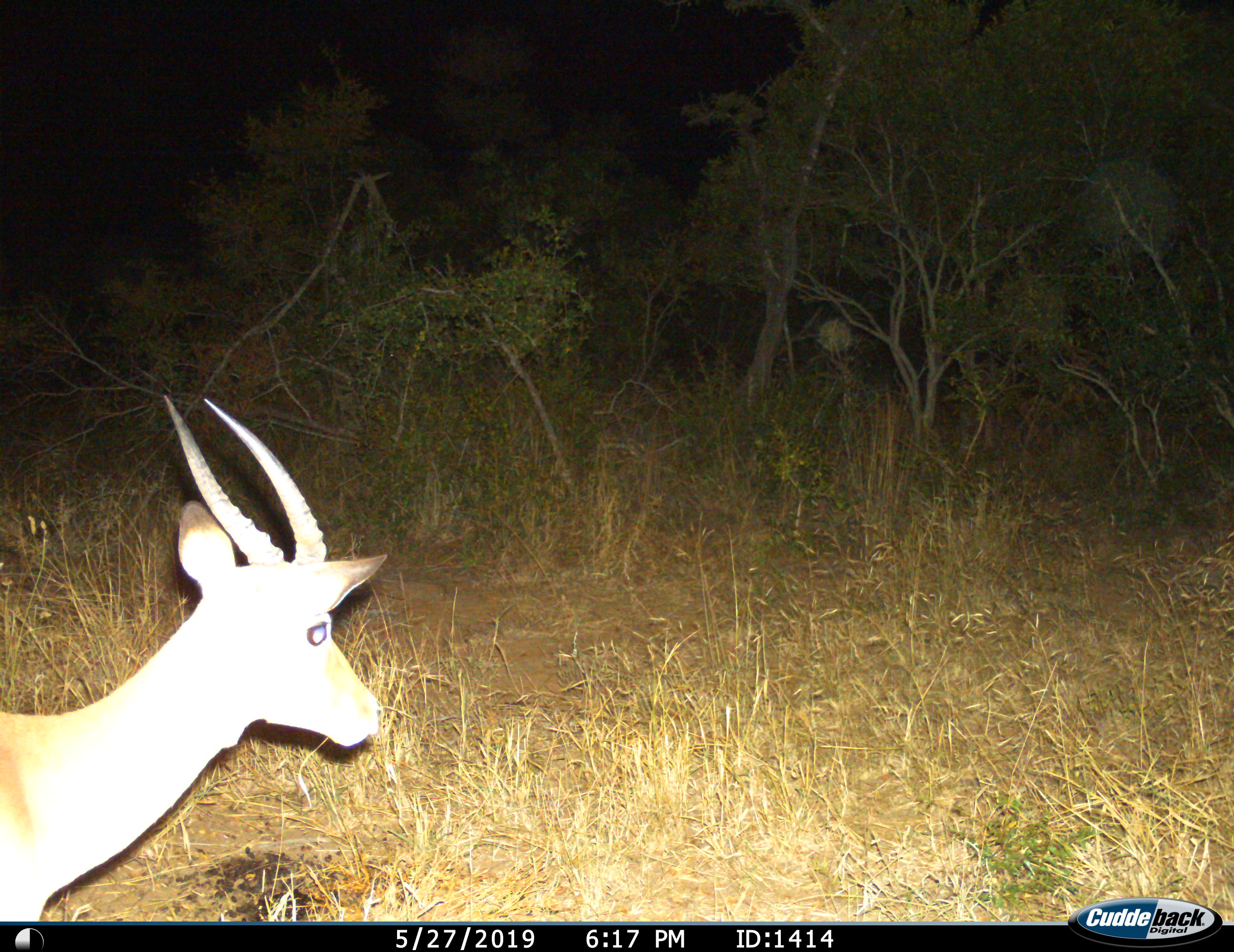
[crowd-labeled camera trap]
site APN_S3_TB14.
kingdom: Animalia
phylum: Chordata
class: Mammalia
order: Artiodactyla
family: Bovidae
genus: Aepyceros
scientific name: Aepyceros melampus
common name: impala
Impala (Aepyceros melampus), count 1. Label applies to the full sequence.